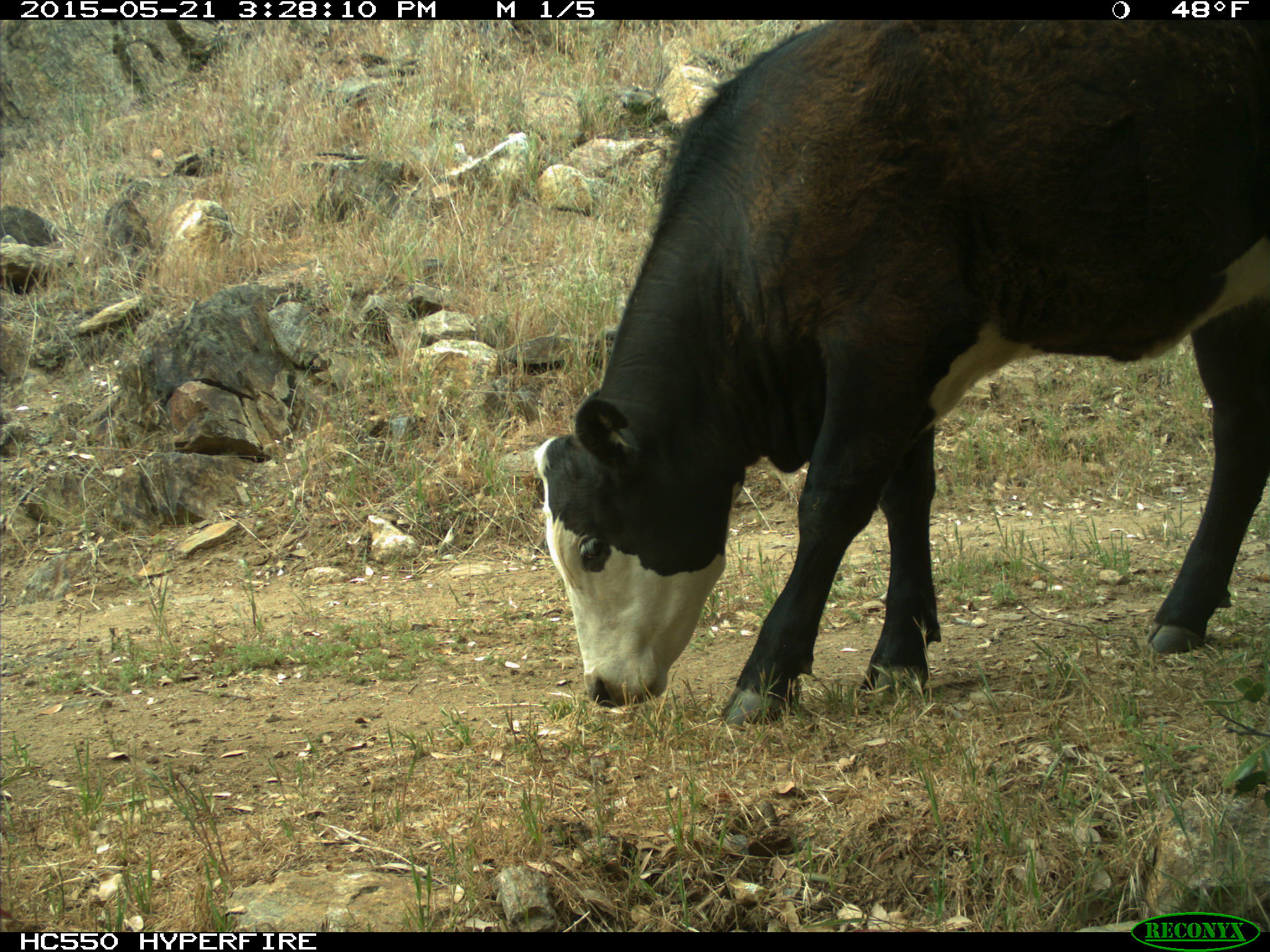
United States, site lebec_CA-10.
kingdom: Animalia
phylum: Chordata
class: Mammalia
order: Artiodactyla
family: Bovidae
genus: Bos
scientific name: Bos taurus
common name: domestic cow